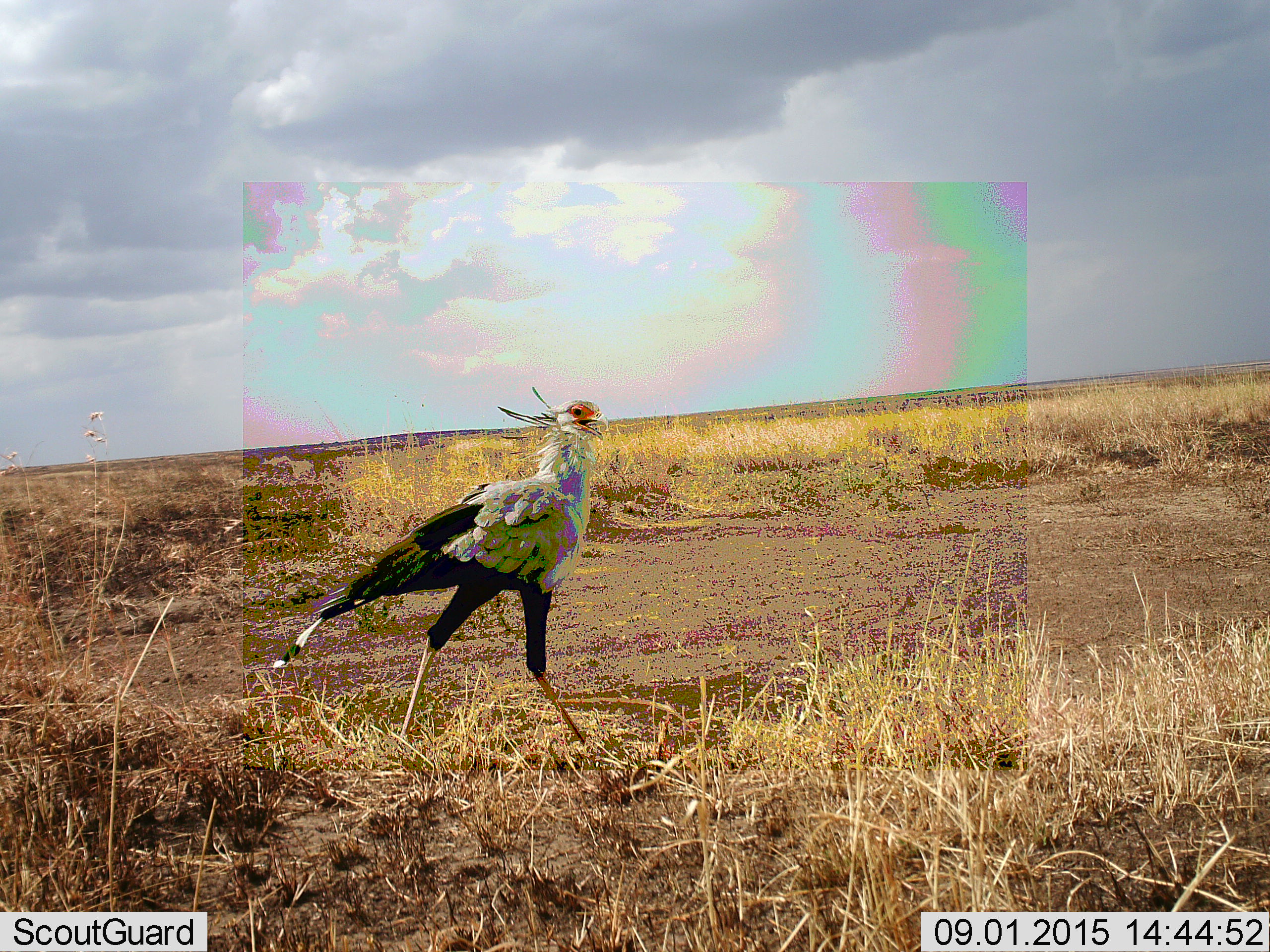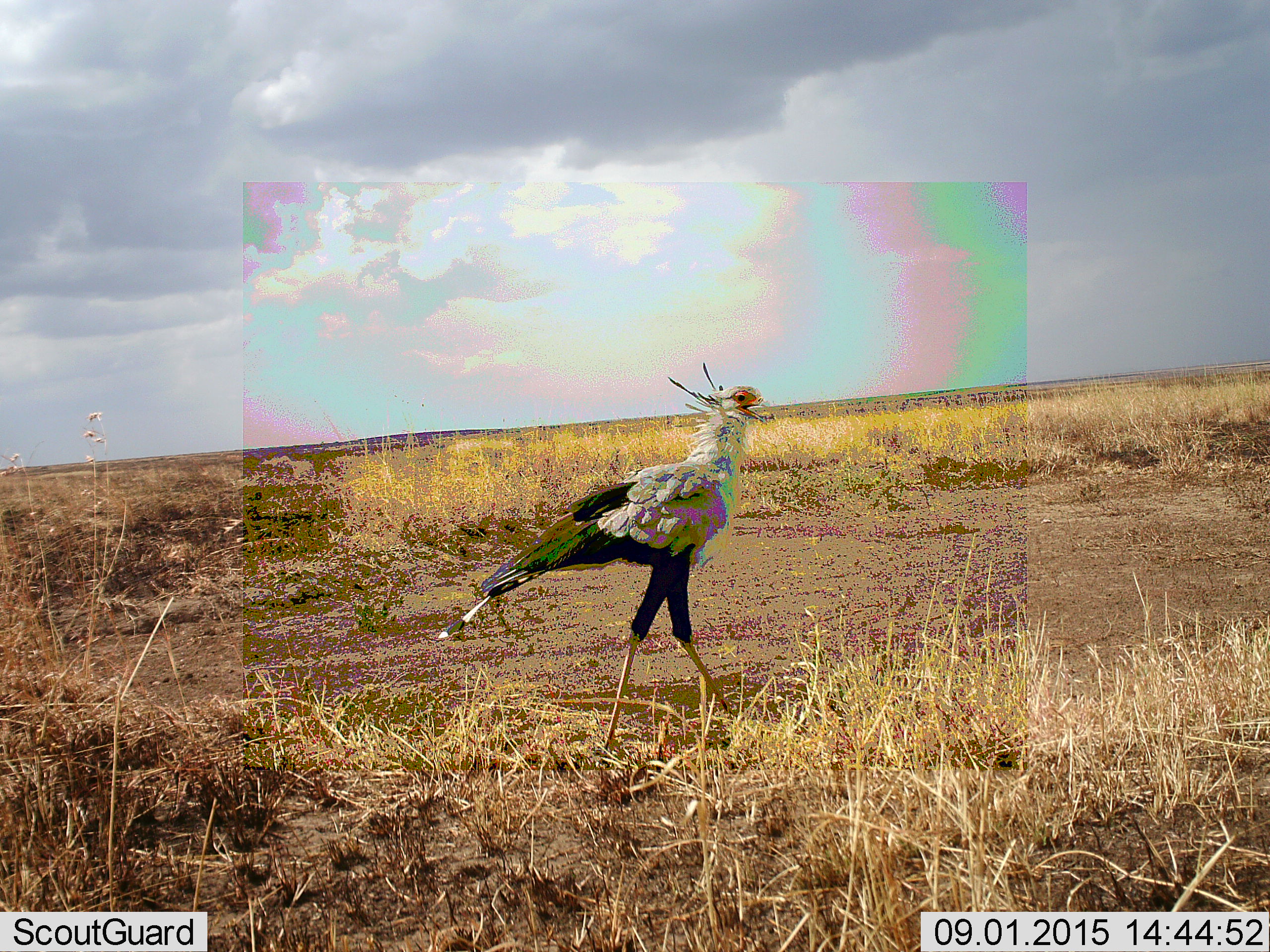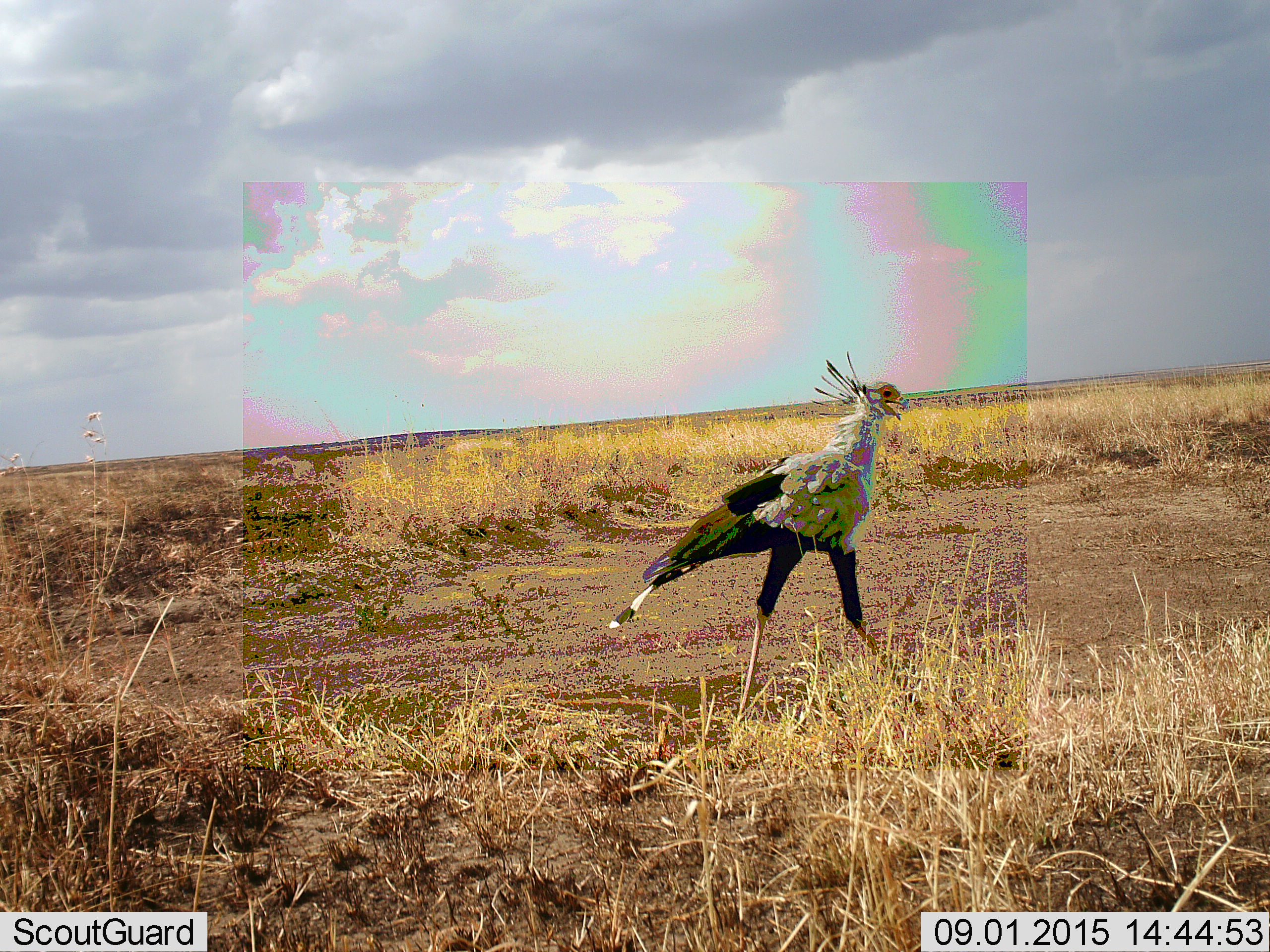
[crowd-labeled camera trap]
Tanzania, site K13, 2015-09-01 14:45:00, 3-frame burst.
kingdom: Animalia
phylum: Chordata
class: Aves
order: Accipitriformes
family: Sagittariidae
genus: Sagittarius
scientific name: Sagittarius serpentarius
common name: secretary bird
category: secretarybird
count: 1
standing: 10%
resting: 0%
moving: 100%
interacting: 0%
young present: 0%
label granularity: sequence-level